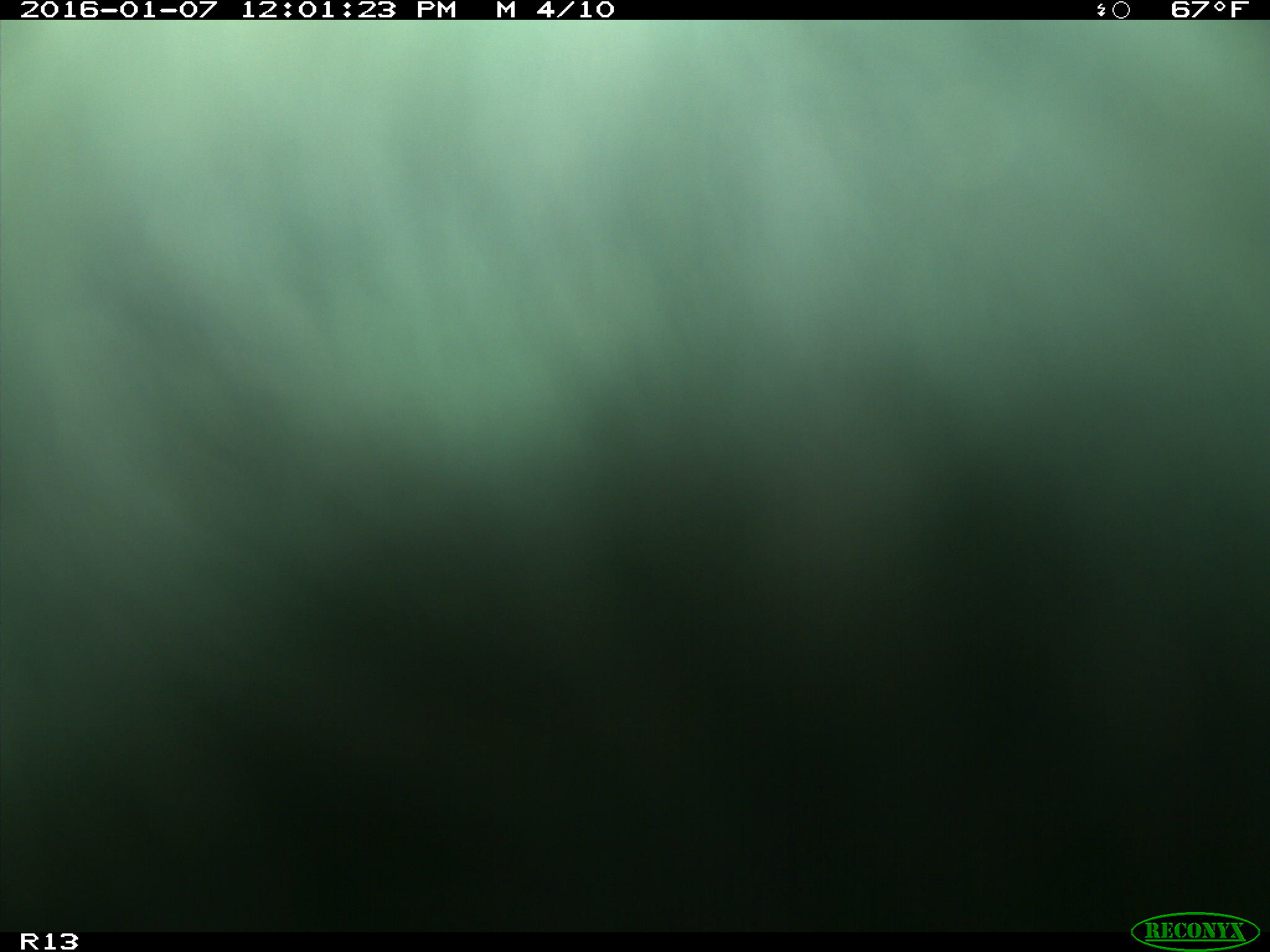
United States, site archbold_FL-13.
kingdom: Animalia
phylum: Chordata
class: Mammalia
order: Artiodactyla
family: Bovidae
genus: Bos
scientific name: Bos taurus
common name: domestic cow